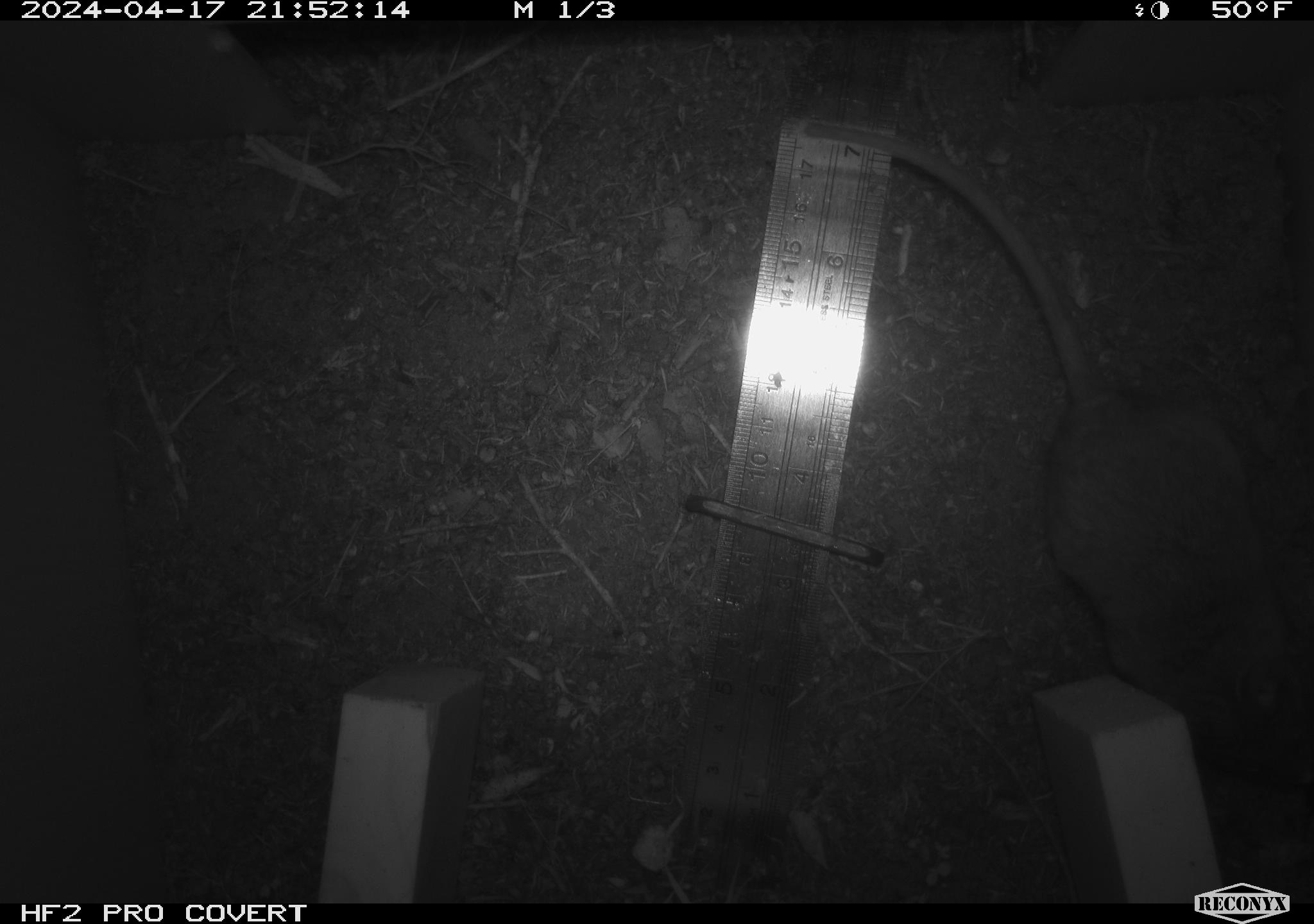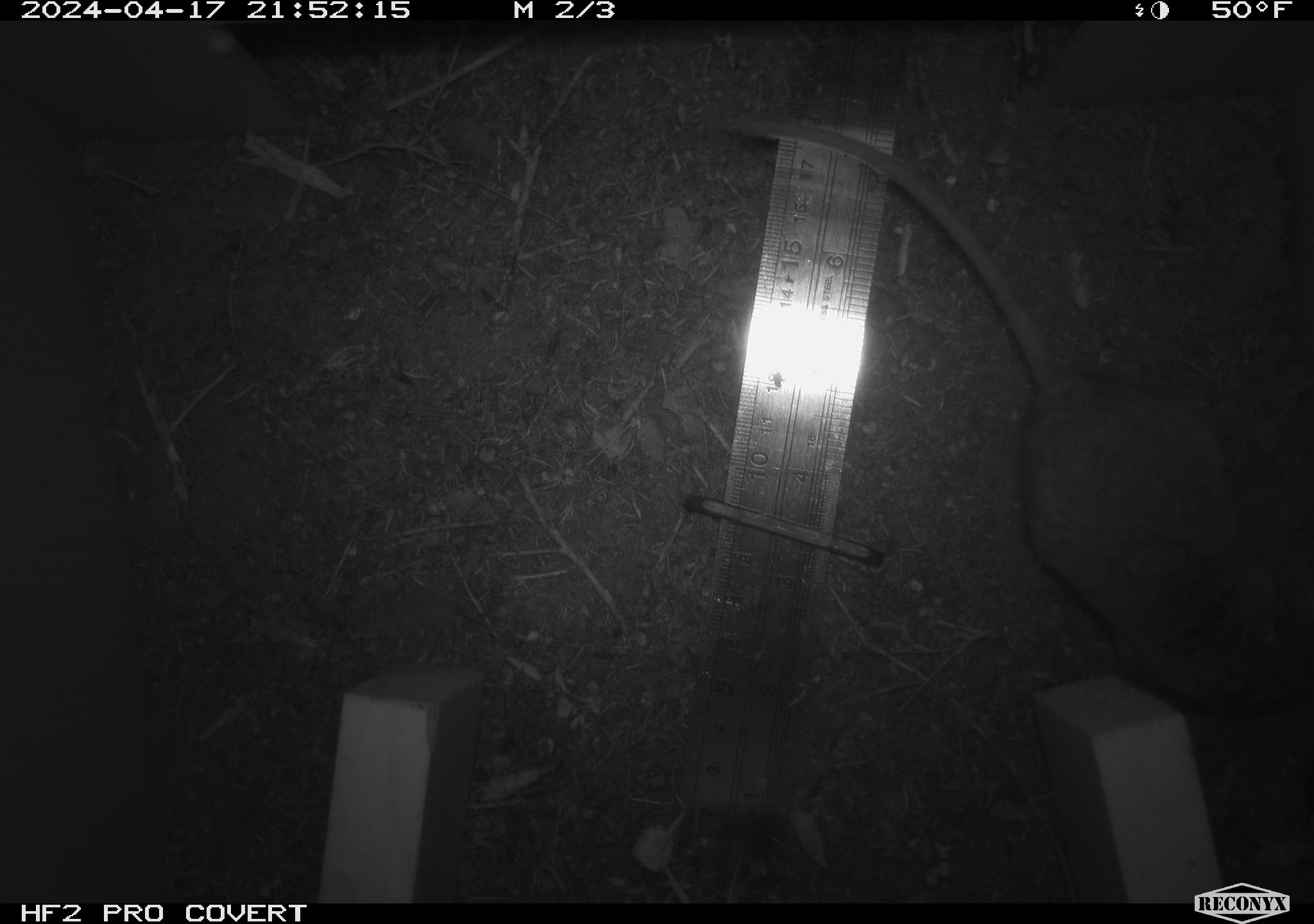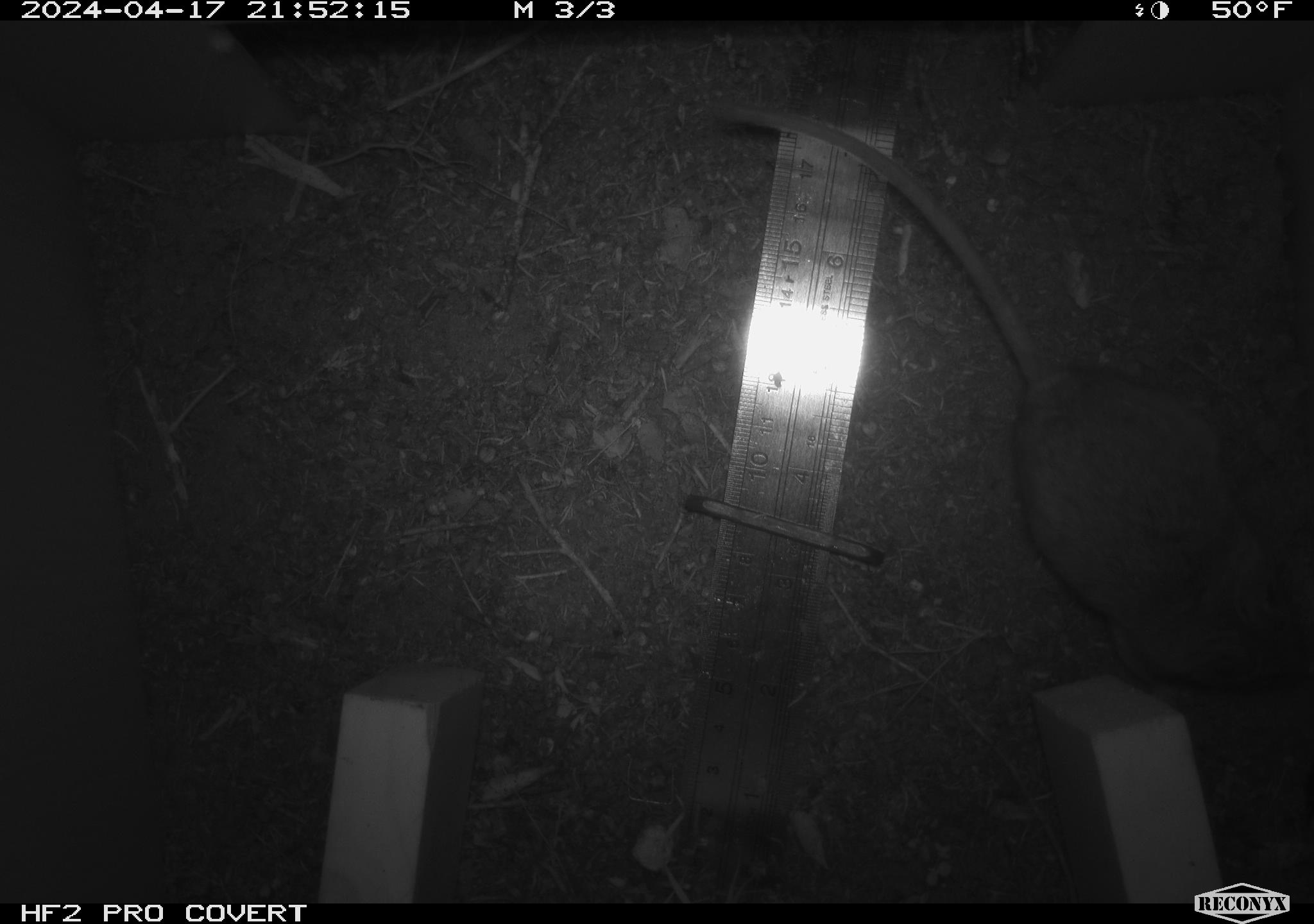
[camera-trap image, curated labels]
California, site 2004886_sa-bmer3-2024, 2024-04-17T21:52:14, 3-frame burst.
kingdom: Animalia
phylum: Chordata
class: Mammalia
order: Rodentia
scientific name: Rodentia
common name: mouse species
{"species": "mouse species (Rodentia)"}